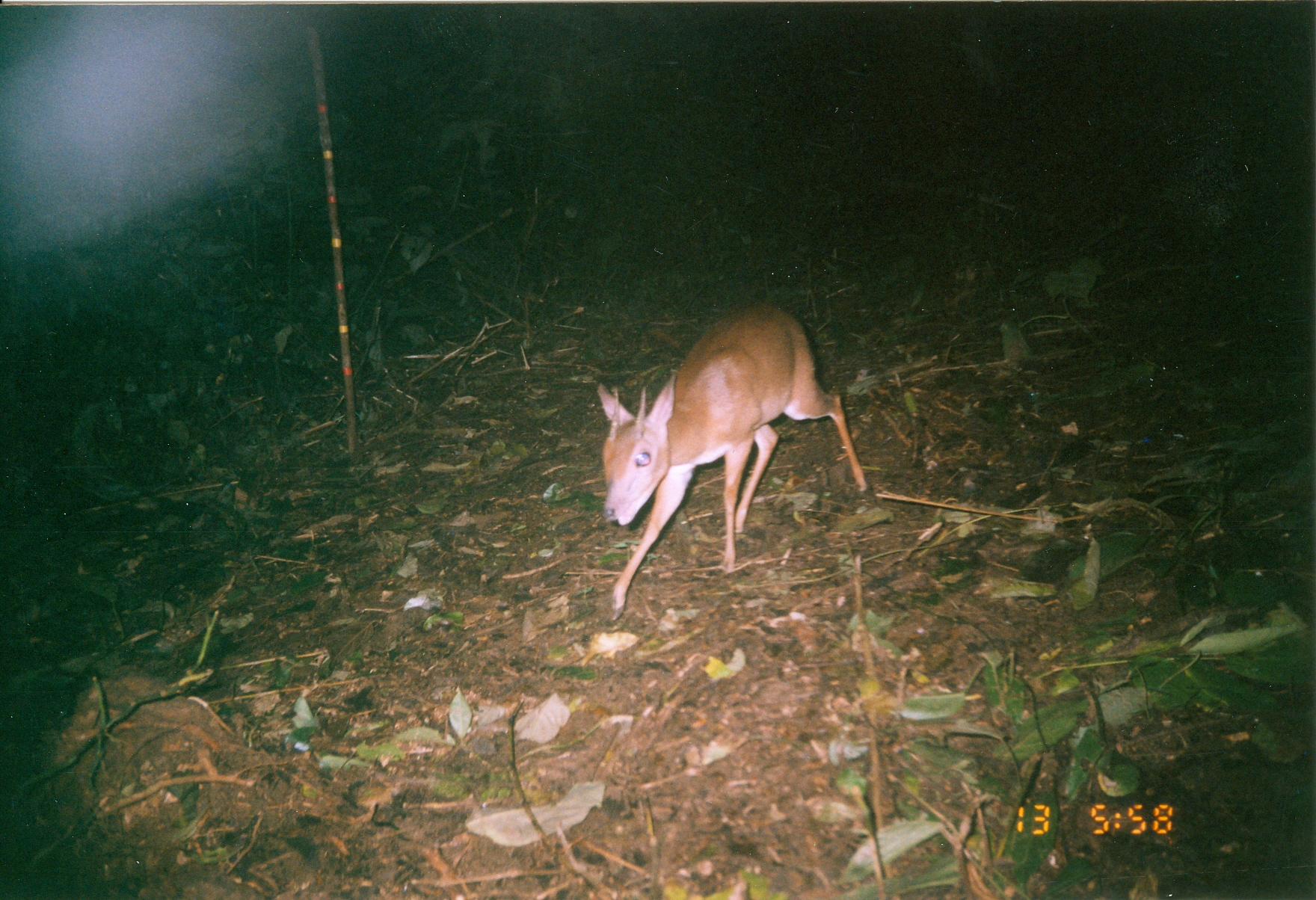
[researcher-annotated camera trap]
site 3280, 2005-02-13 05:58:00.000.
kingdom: Animalia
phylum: Chordata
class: Mammalia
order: Artiodactyla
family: Bovidae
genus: Nesotragus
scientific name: Nesotragus moschatus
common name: suni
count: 1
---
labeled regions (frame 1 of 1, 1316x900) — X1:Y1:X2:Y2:
nesotragus moschatus: 595:299:873:625